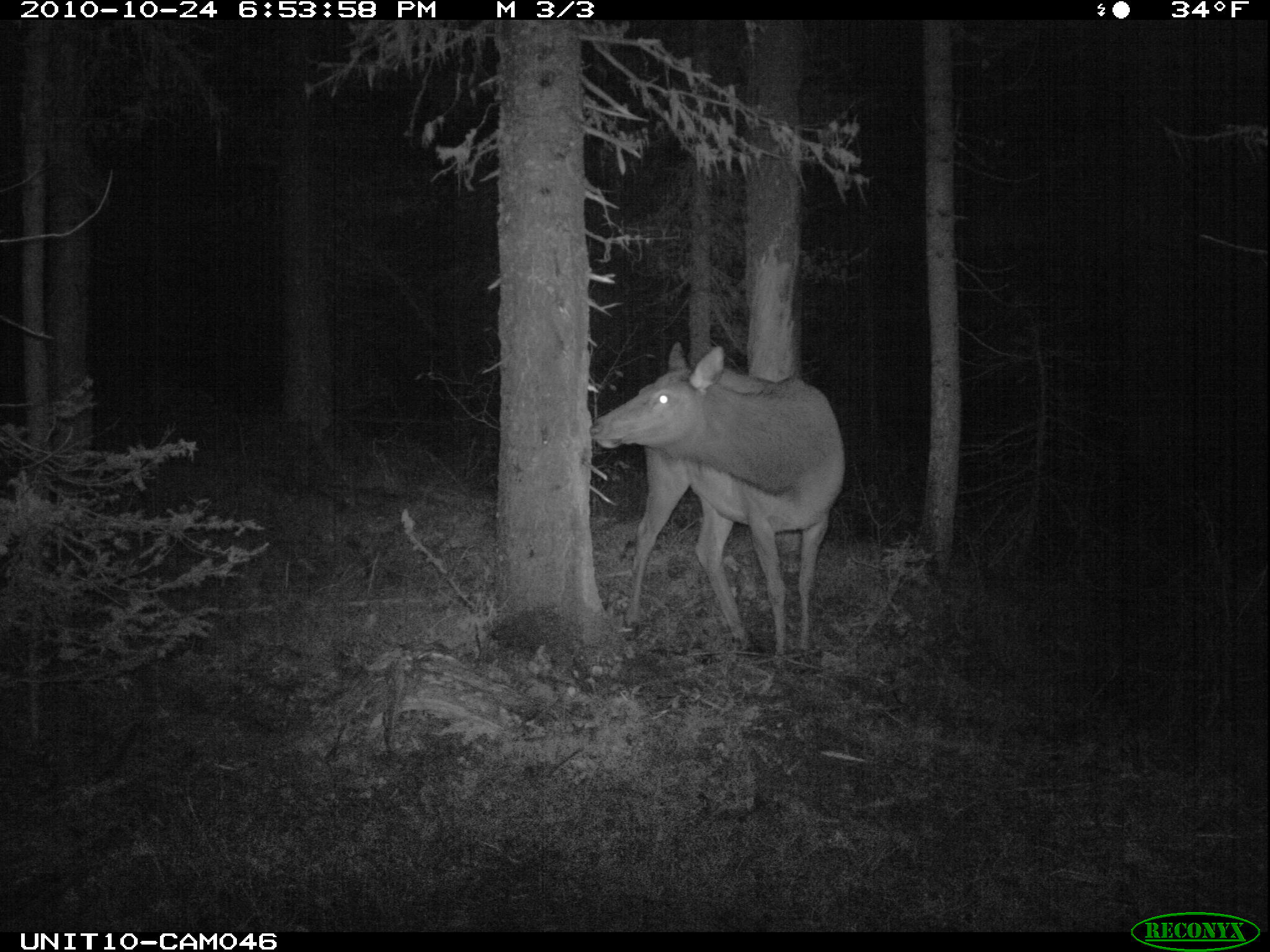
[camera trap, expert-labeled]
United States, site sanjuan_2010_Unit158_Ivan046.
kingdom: Animalia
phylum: Chordata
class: Mammalia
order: Artiodactyla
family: Cervidae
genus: Cervus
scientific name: Cervus elaphus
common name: red deer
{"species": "Cervus elaphus (red deer)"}